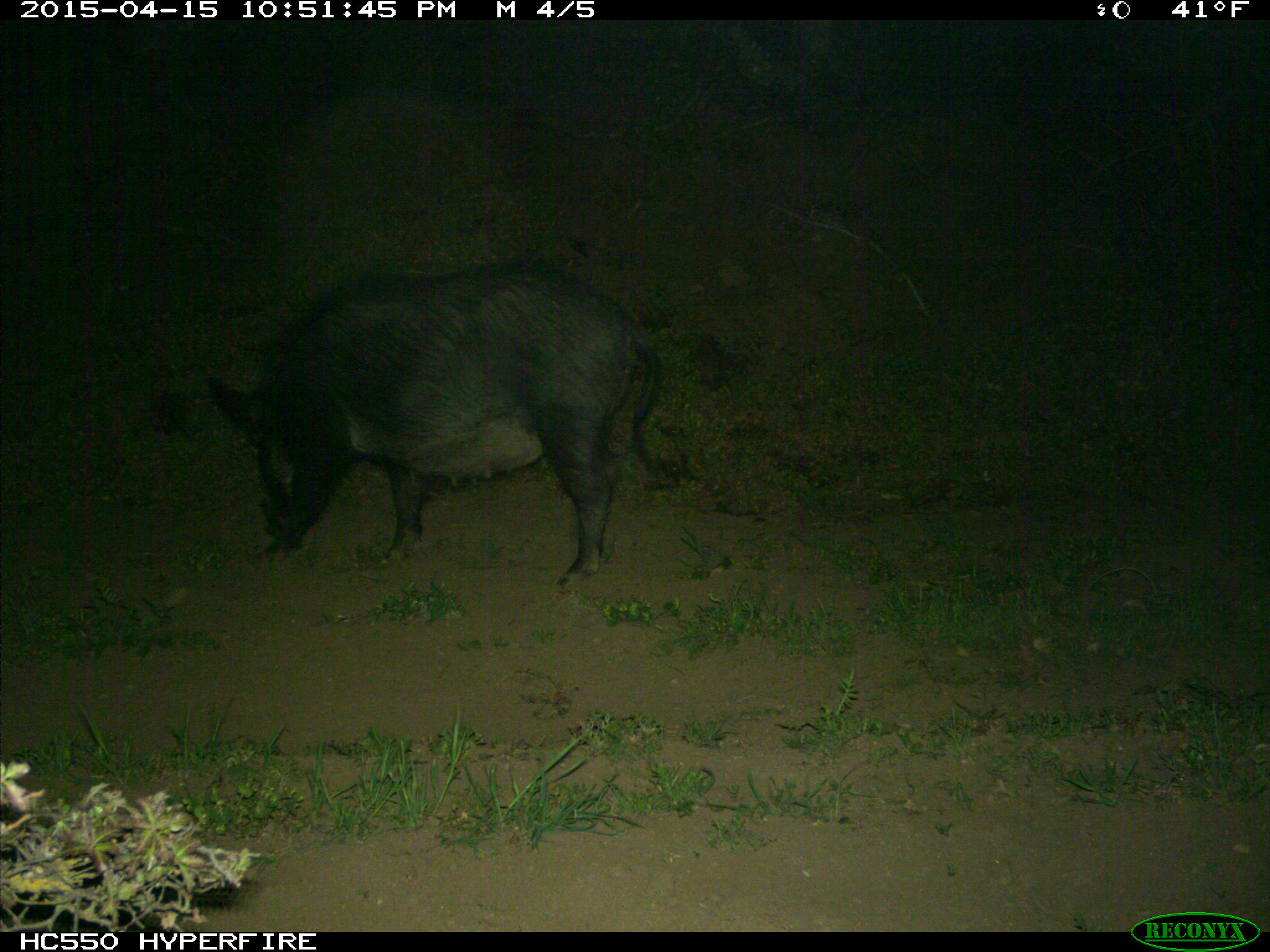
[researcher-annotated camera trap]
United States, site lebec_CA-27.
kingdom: Animalia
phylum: Chordata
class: Mammalia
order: Artiodactyla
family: Suidae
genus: Sus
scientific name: Sus scrofa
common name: wild boar